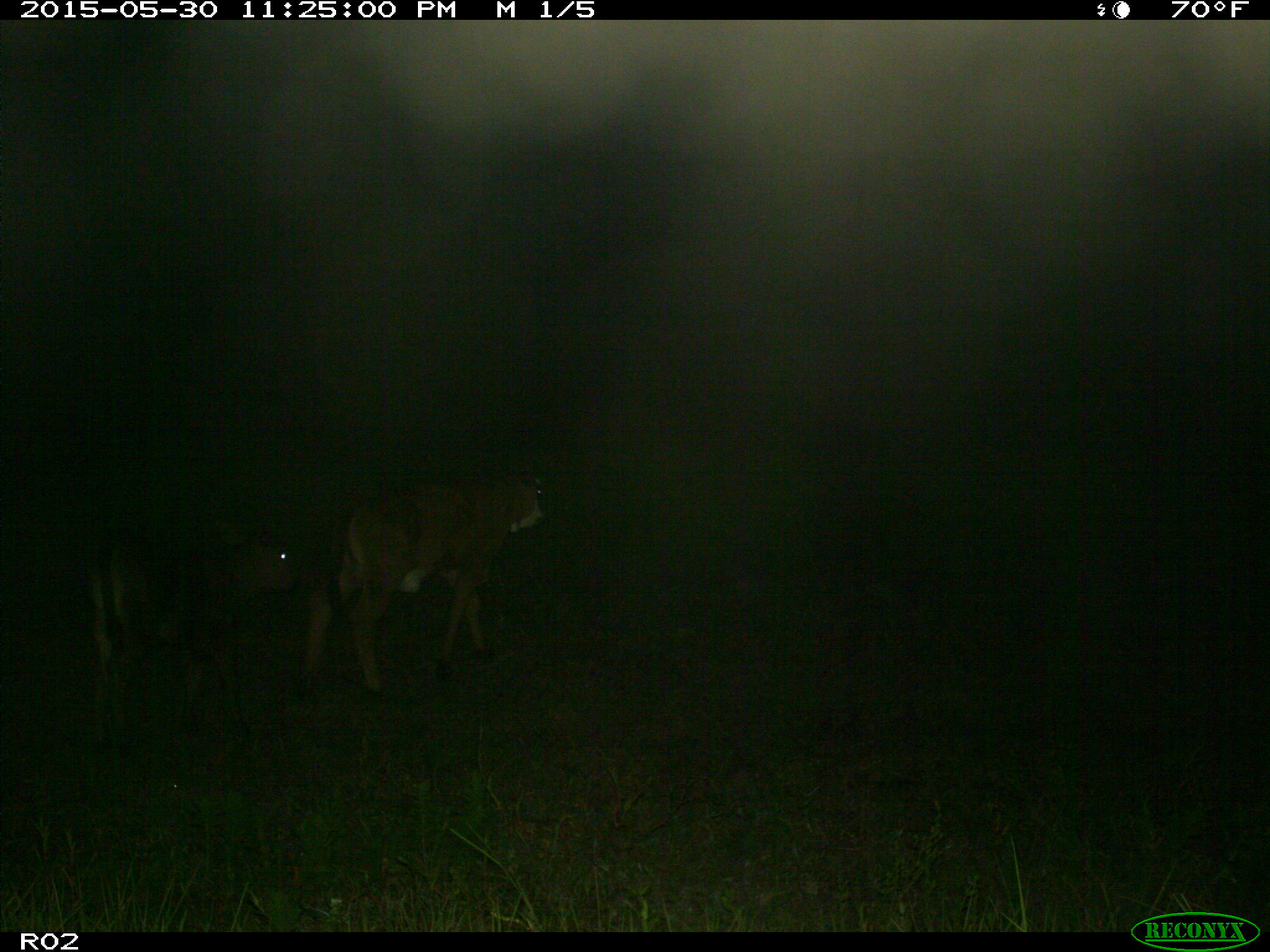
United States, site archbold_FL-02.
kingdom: Animalia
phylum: Chordata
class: Mammalia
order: Artiodactyla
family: Bovidae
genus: Bos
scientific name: Bos taurus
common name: domestic cow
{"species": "Bos taurus (domestic cow)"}